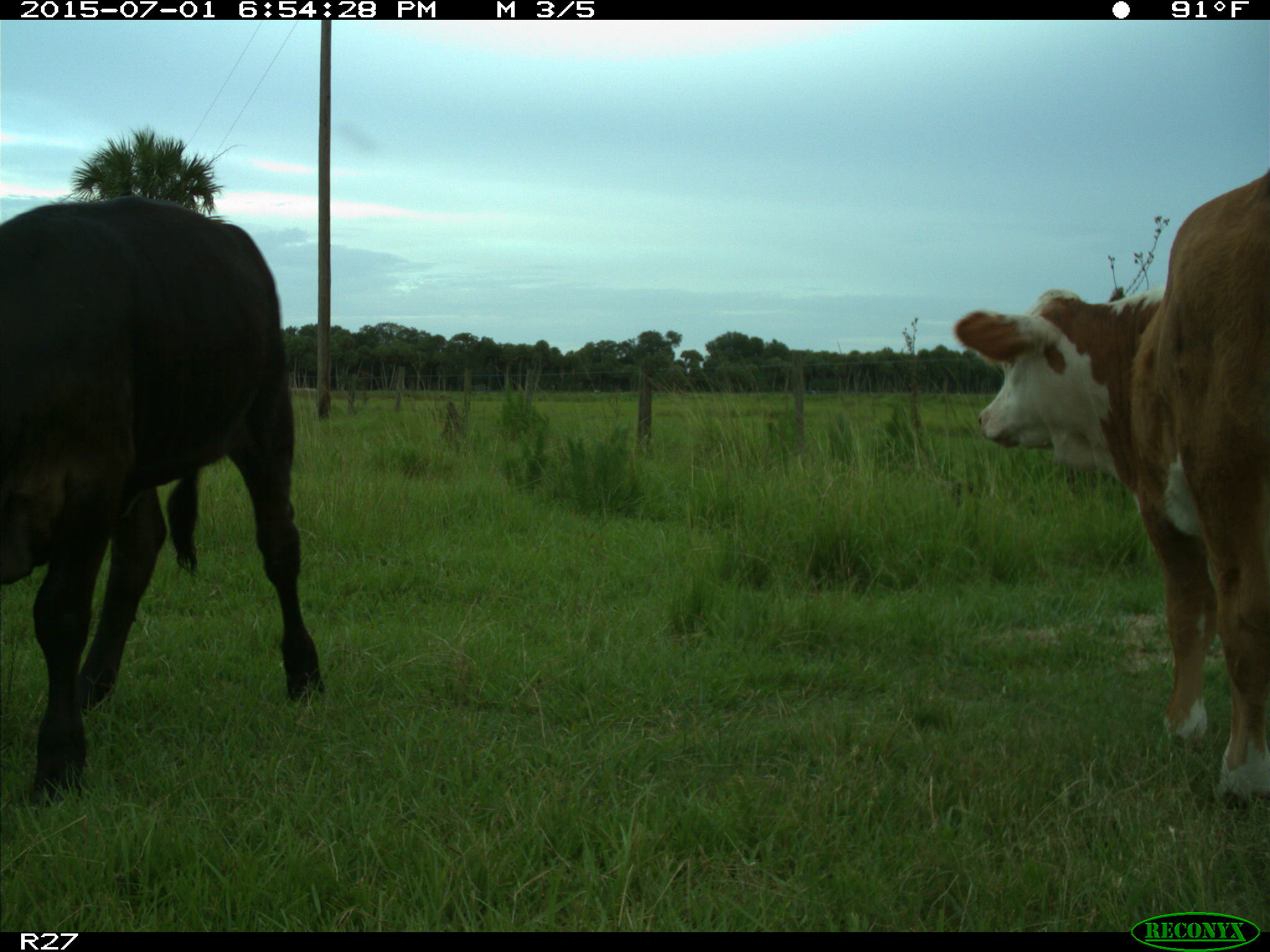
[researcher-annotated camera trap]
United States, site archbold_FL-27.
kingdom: Animalia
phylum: Chordata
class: Mammalia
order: Artiodactyla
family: Bovidae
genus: Bos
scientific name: Bos taurus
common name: domestic cow